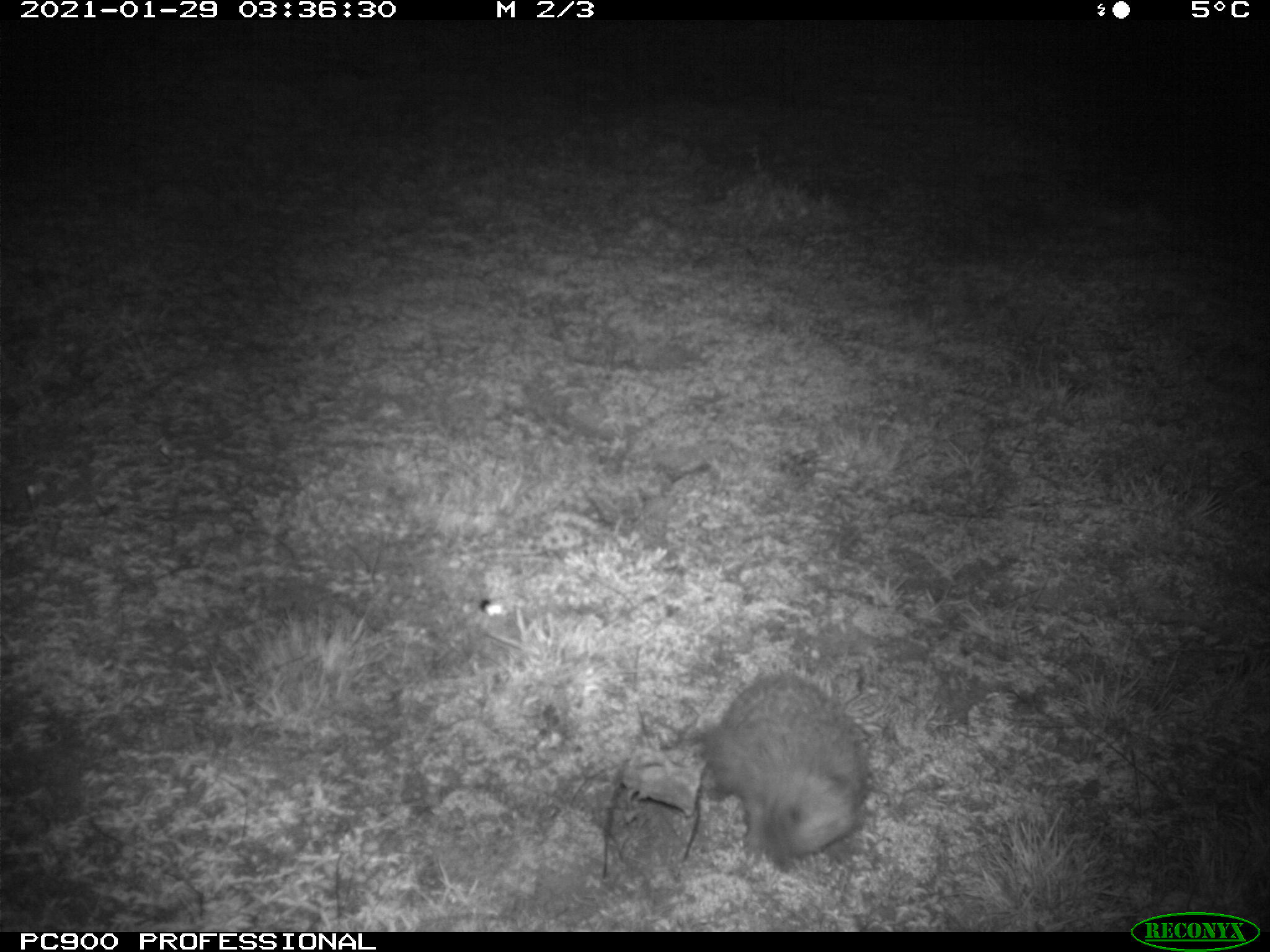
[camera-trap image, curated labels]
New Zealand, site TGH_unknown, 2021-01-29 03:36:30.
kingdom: Animalia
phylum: Chordata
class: Mammalia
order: Eulipotyphla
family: Erinaceidae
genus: Erinaceus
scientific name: Erinaceus europaeus europaeus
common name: european hedgehog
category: hedgehog